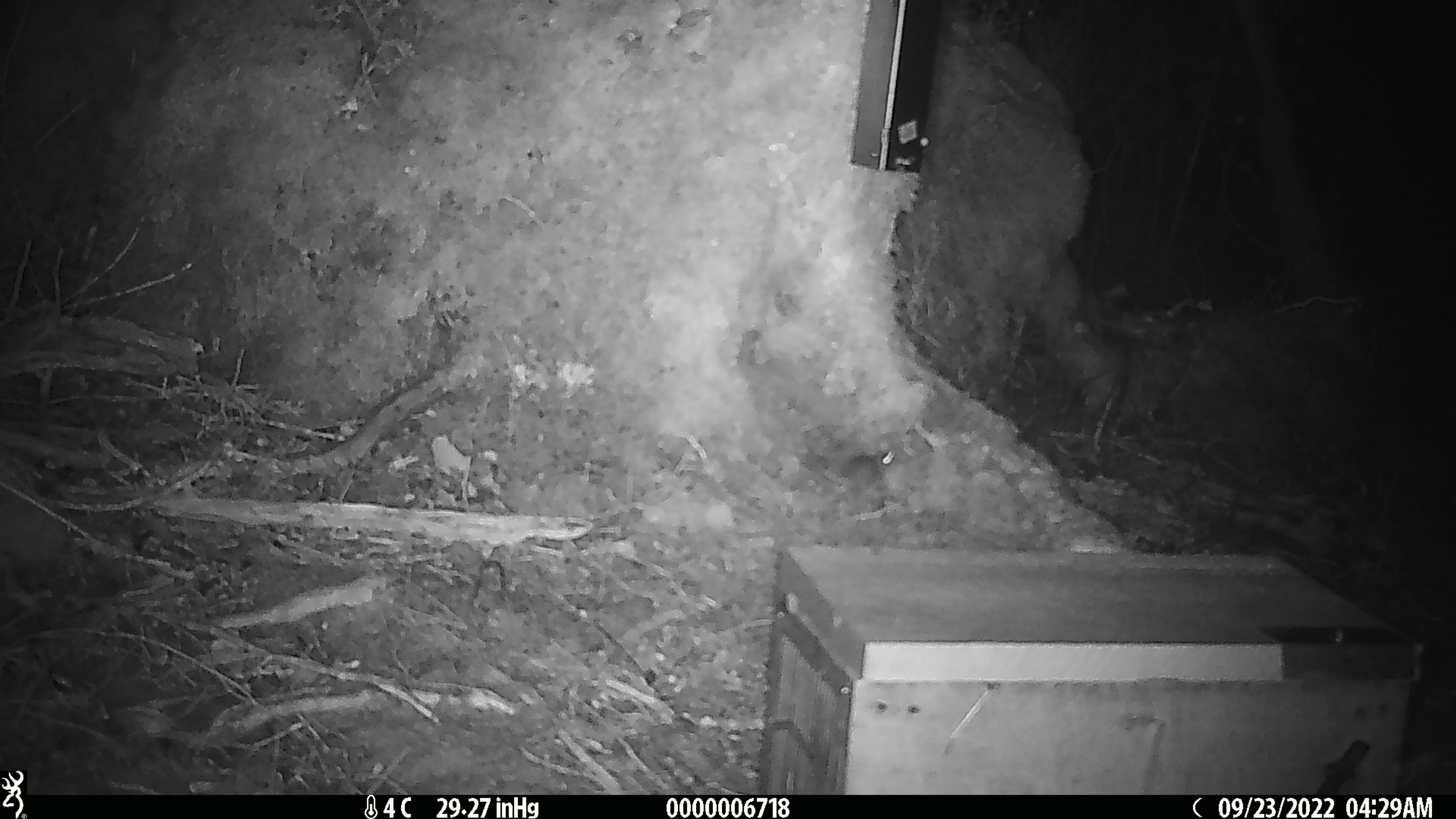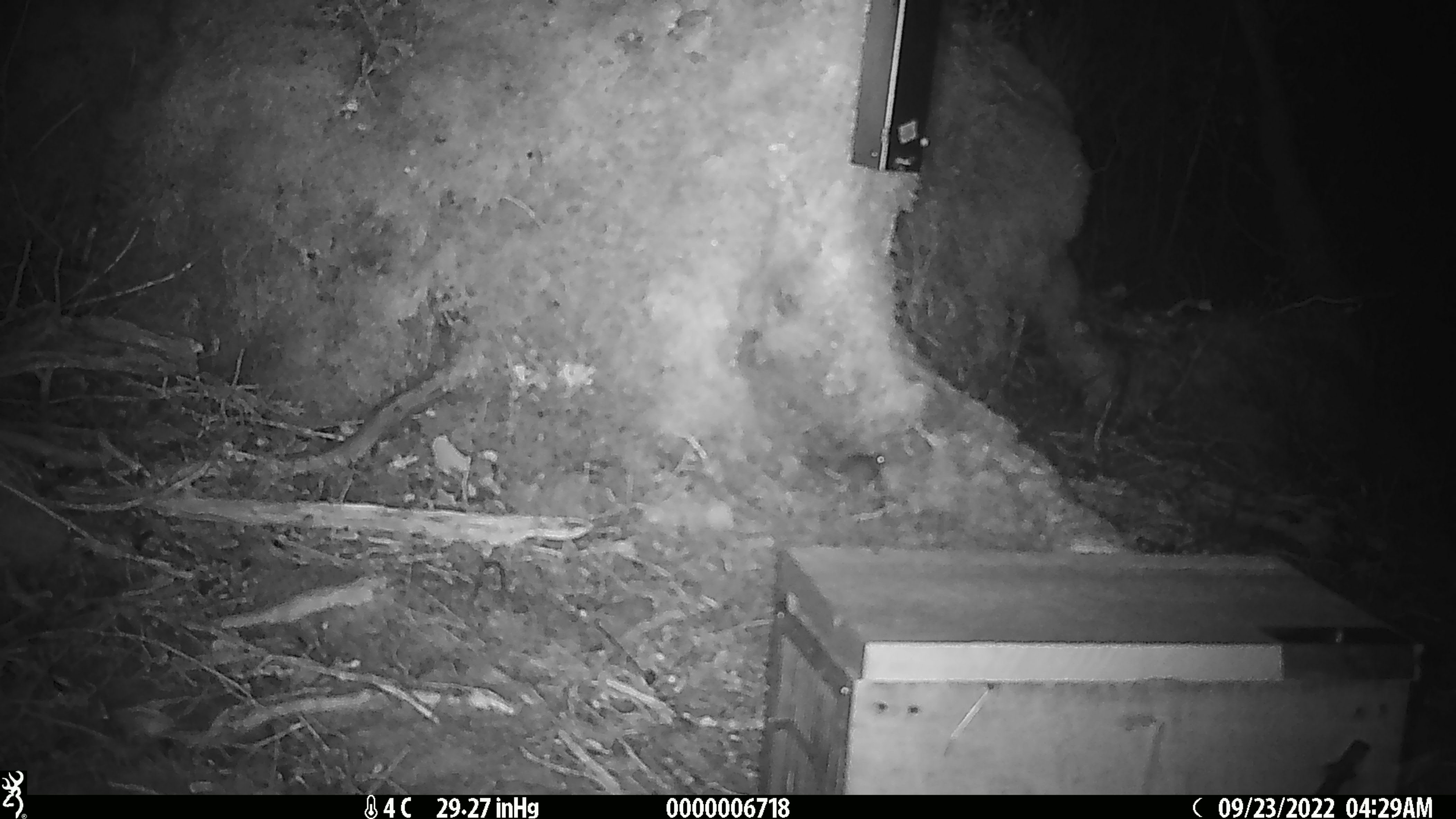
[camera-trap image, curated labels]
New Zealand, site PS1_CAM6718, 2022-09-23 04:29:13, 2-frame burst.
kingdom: Animalia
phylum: Chordata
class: Mammalia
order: Rodentia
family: Muridae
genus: Mus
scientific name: Mus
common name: mouse